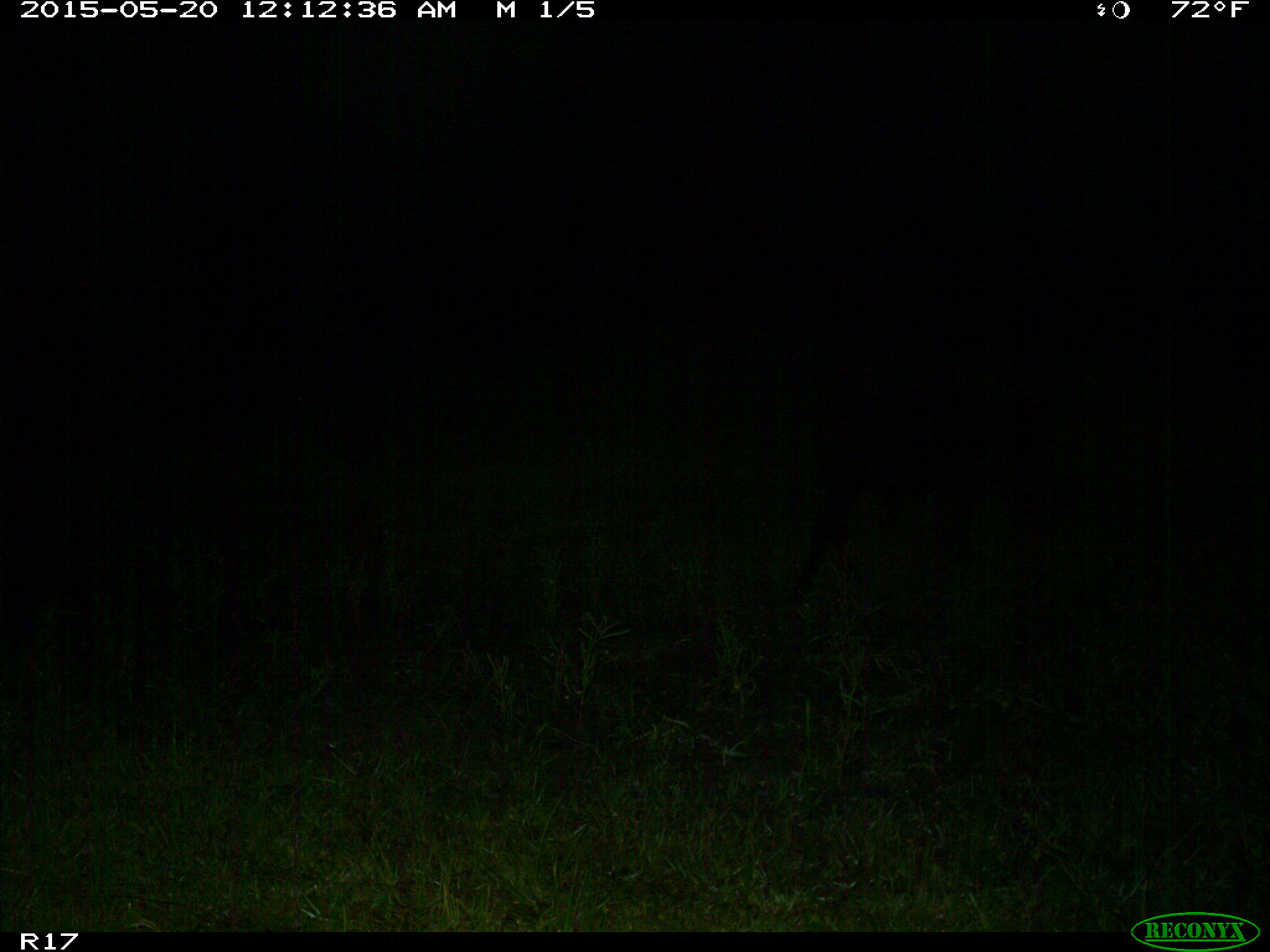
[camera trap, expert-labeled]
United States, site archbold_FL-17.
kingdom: Animalia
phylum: Chordata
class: Mammalia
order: Artiodactyla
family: Bovidae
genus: Bos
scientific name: Bos taurus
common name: domestic cow